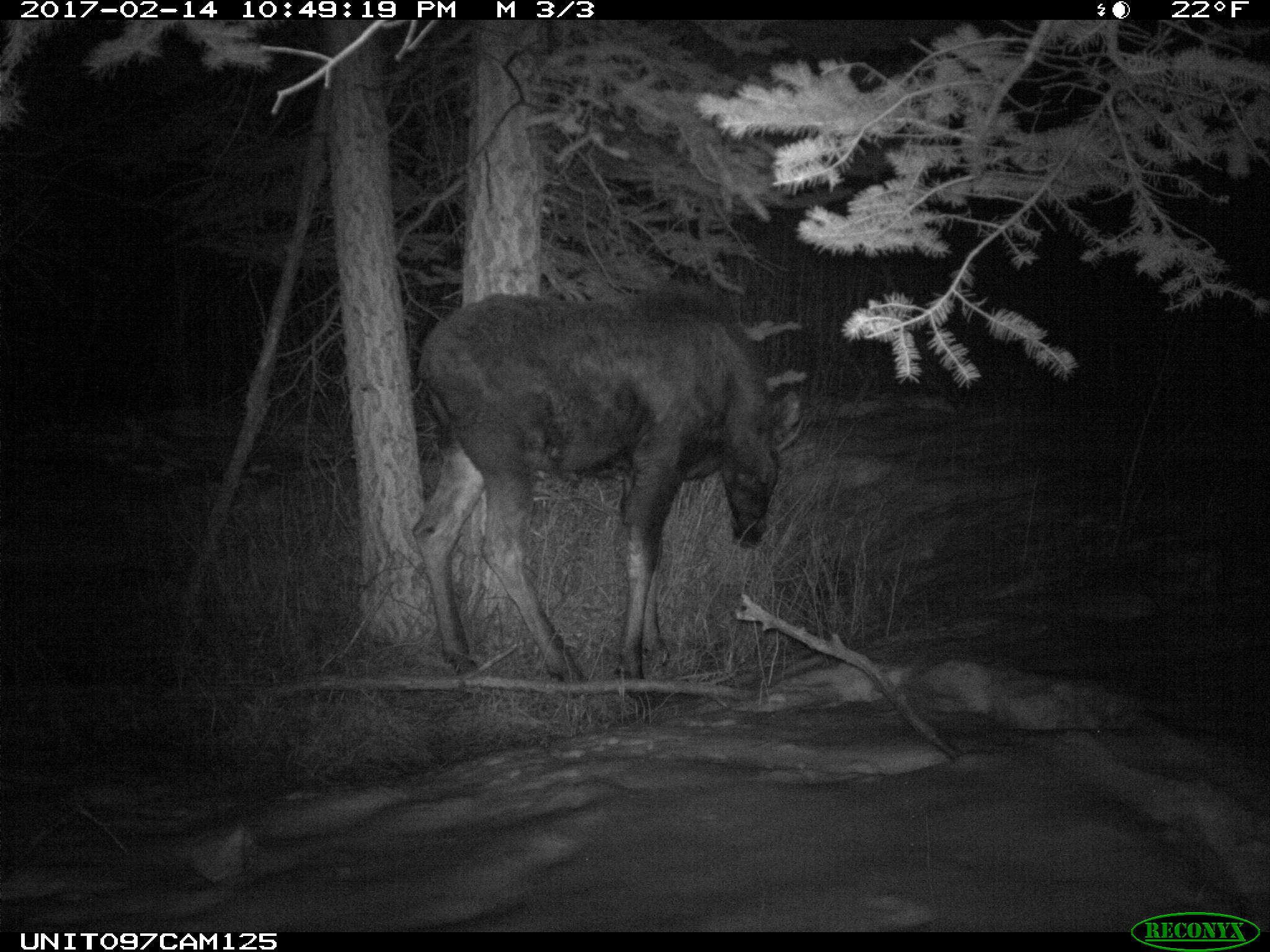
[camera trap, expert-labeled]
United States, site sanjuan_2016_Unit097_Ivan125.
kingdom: Animalia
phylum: Chordata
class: Mammalia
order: Artiodactyla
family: Cervidae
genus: Alces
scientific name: Alces alces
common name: moose